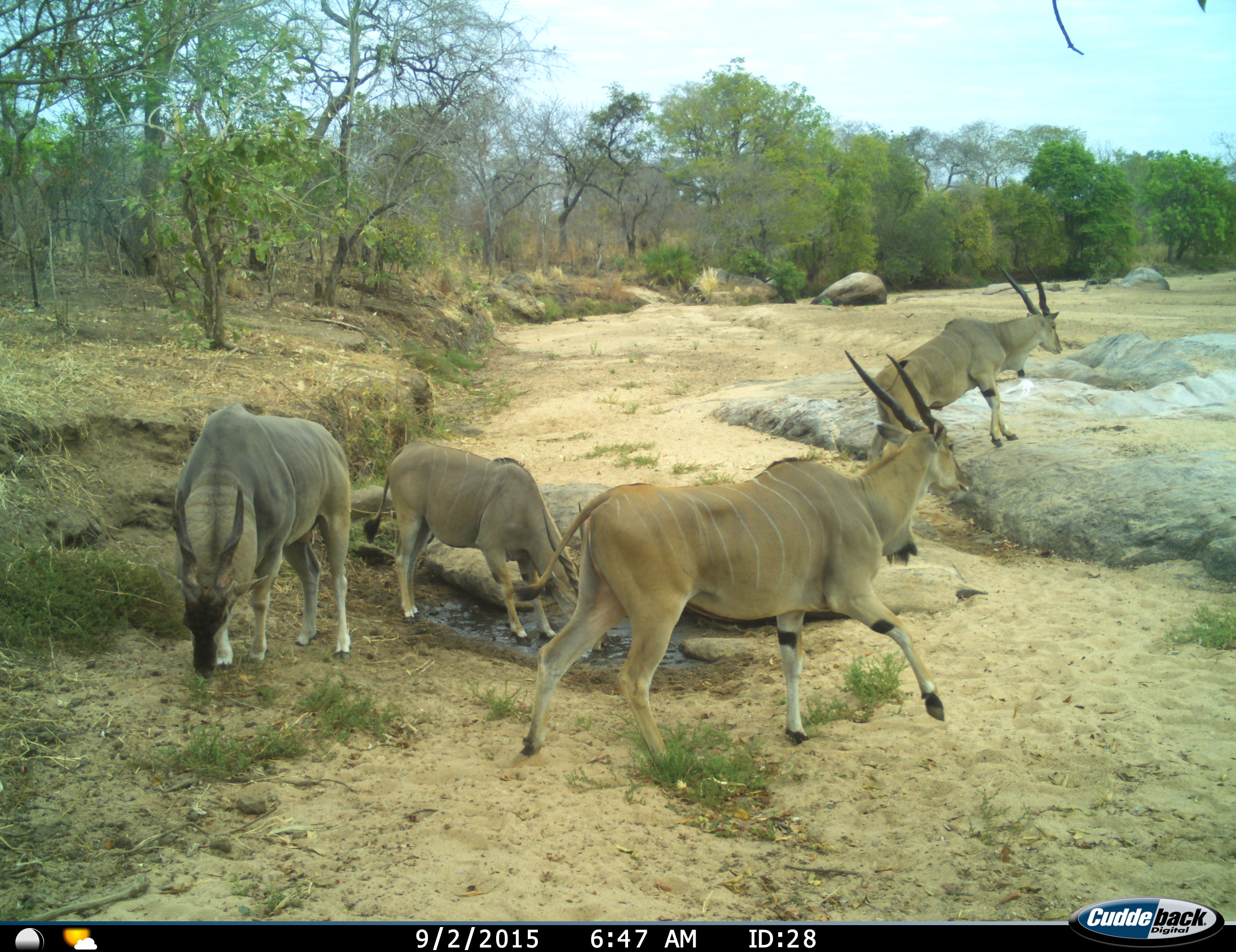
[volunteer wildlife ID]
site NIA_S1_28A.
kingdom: Animalia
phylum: Chordata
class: Mammalia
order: Artiodactyla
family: Bovidae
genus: Tragelaphus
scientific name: Tragelaphus oryx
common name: eland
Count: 4.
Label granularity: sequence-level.